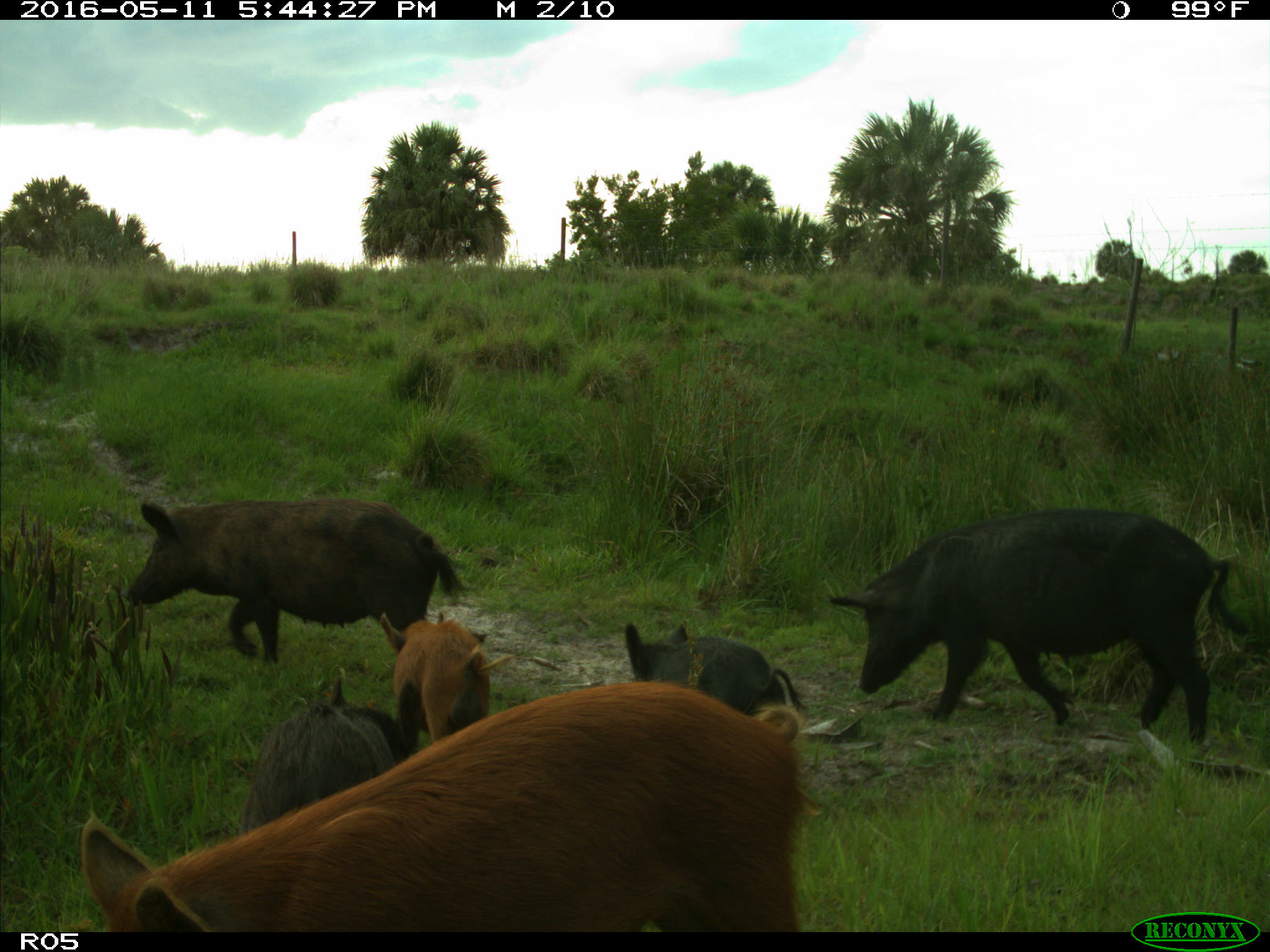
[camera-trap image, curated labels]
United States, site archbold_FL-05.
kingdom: Animalia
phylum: Chordata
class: Mammalia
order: Artiodactyla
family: Suidae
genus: Sus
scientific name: Sus scrofa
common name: wild boar